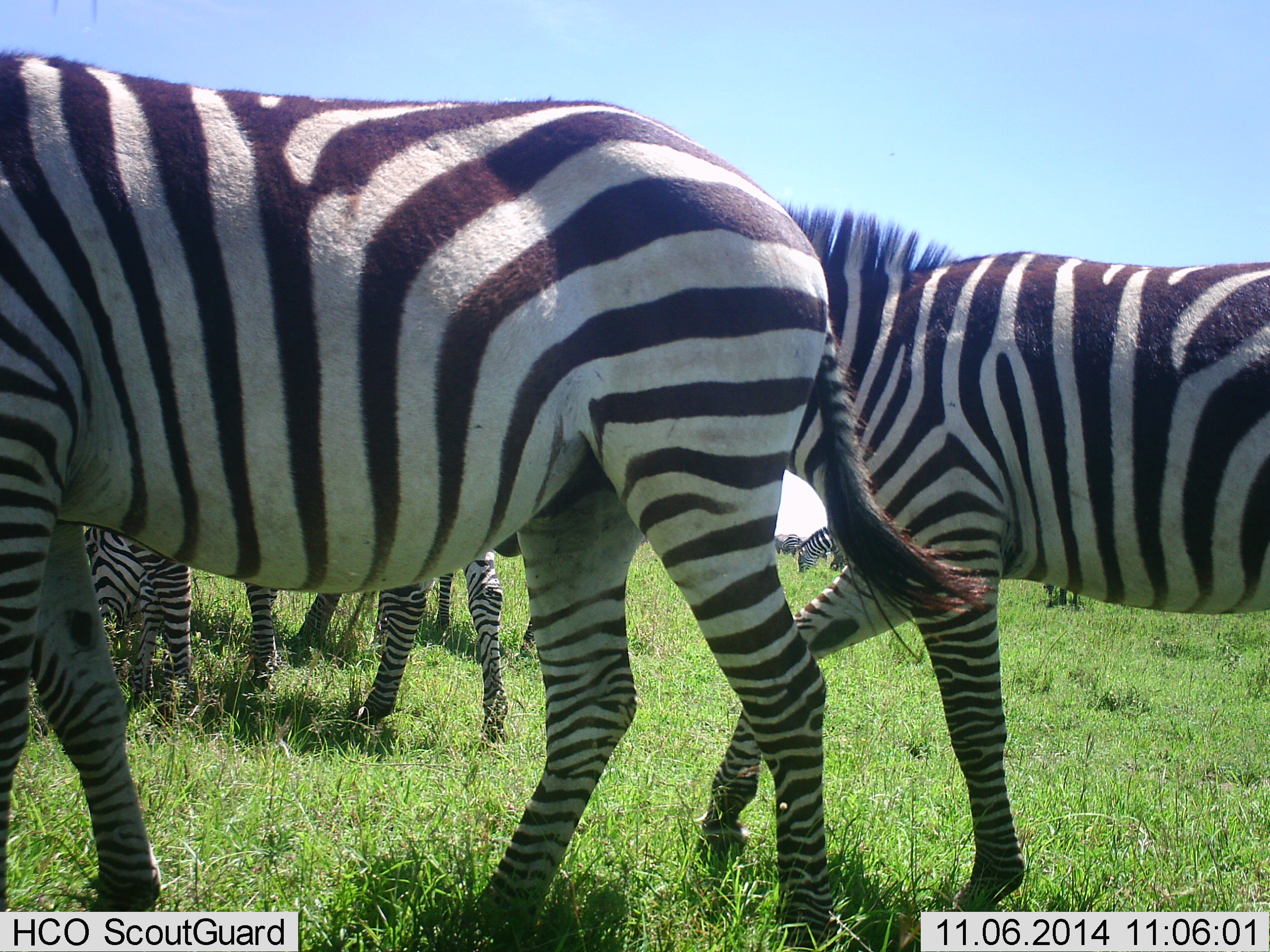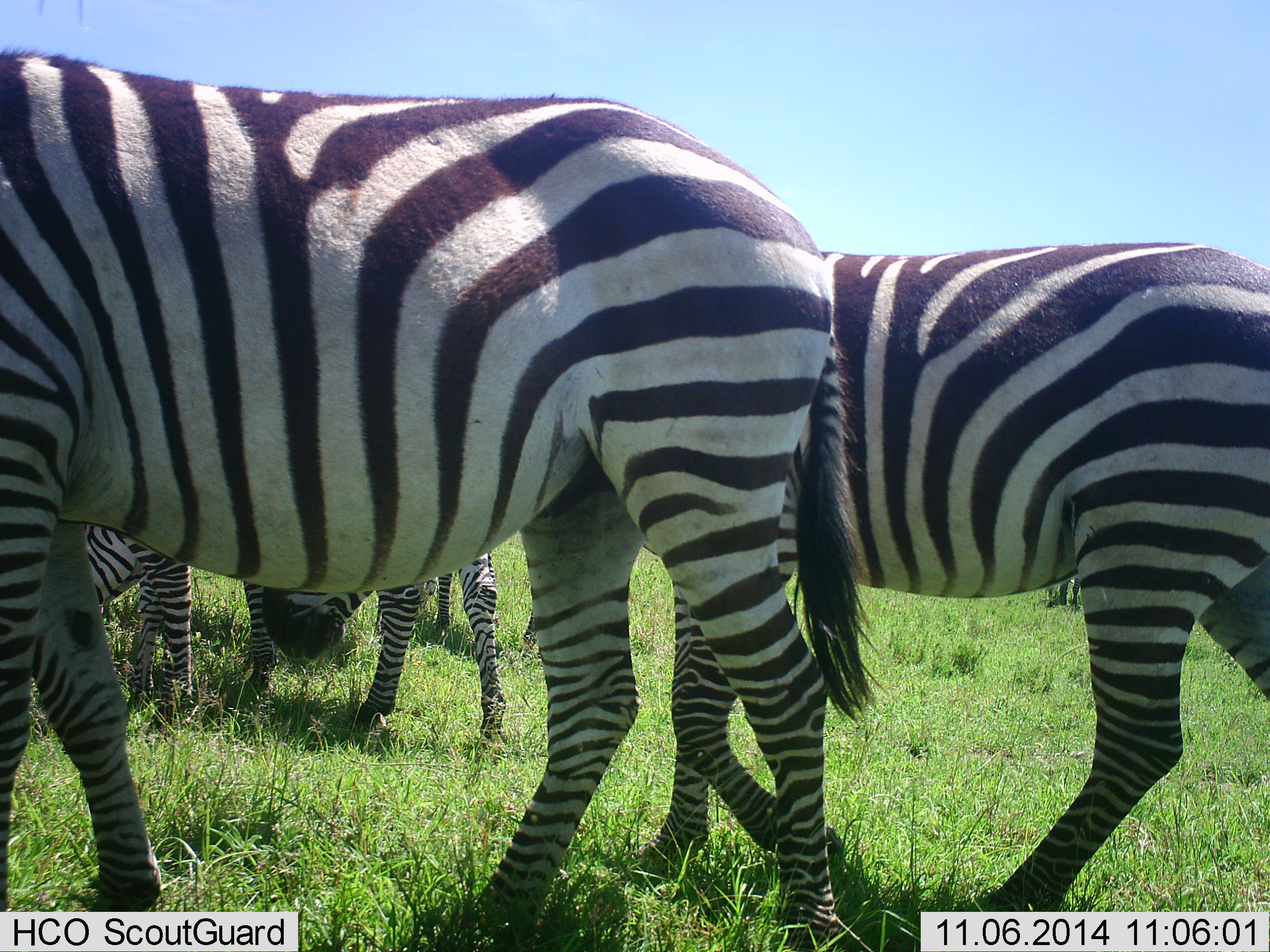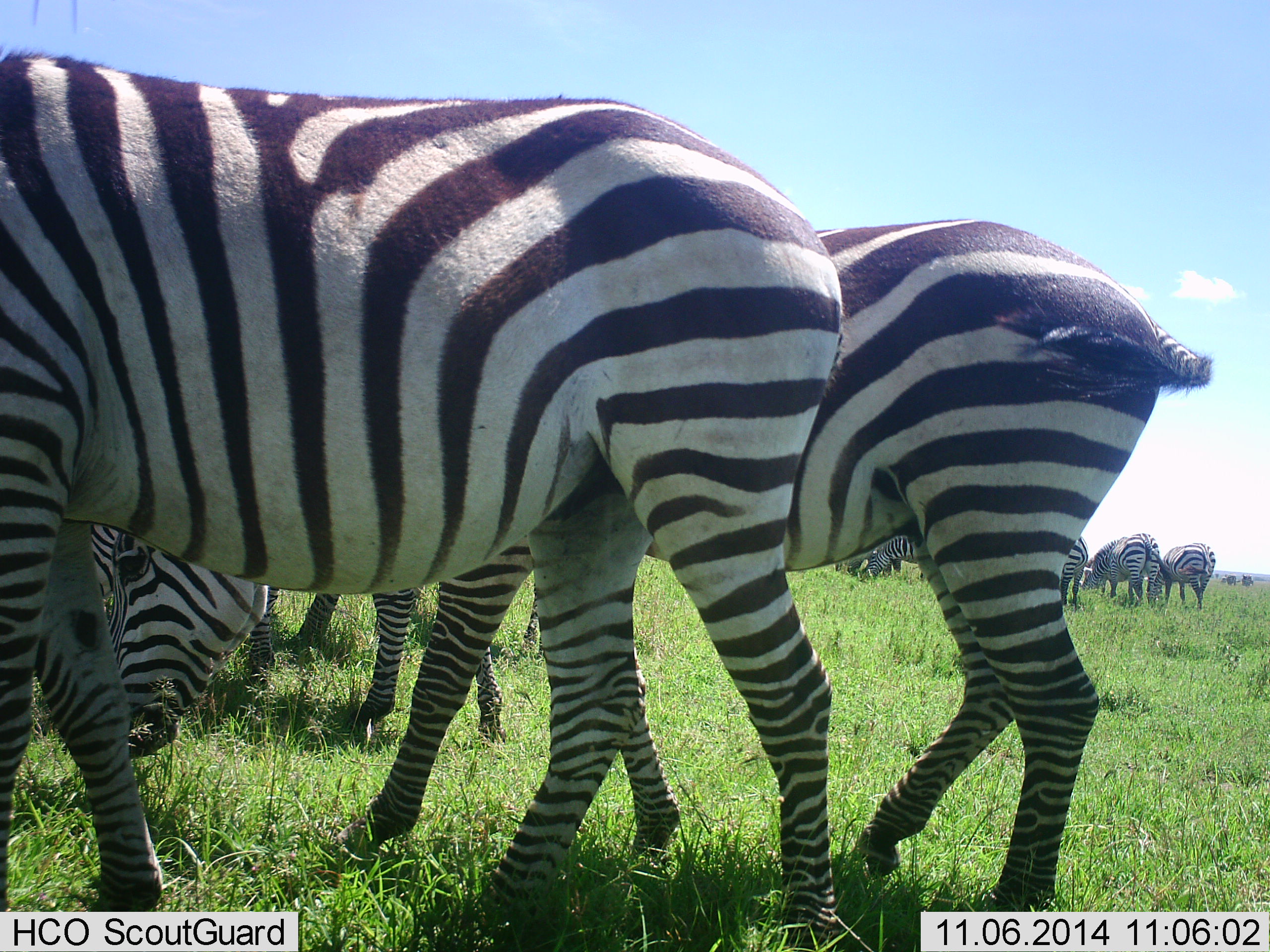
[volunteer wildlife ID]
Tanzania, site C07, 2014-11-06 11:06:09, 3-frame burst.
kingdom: Animalia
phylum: Chordata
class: Mammalia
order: Perissodactyla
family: Equidae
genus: Equus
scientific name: Equus quagga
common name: plains zebra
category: zebra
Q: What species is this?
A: Zebra (plains zebra) (Equus quagga).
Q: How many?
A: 8.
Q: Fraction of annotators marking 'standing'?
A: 80%.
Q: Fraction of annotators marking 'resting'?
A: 0%.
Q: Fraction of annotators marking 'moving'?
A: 30%.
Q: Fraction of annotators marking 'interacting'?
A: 0%.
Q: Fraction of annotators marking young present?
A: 0%.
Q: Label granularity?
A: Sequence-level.